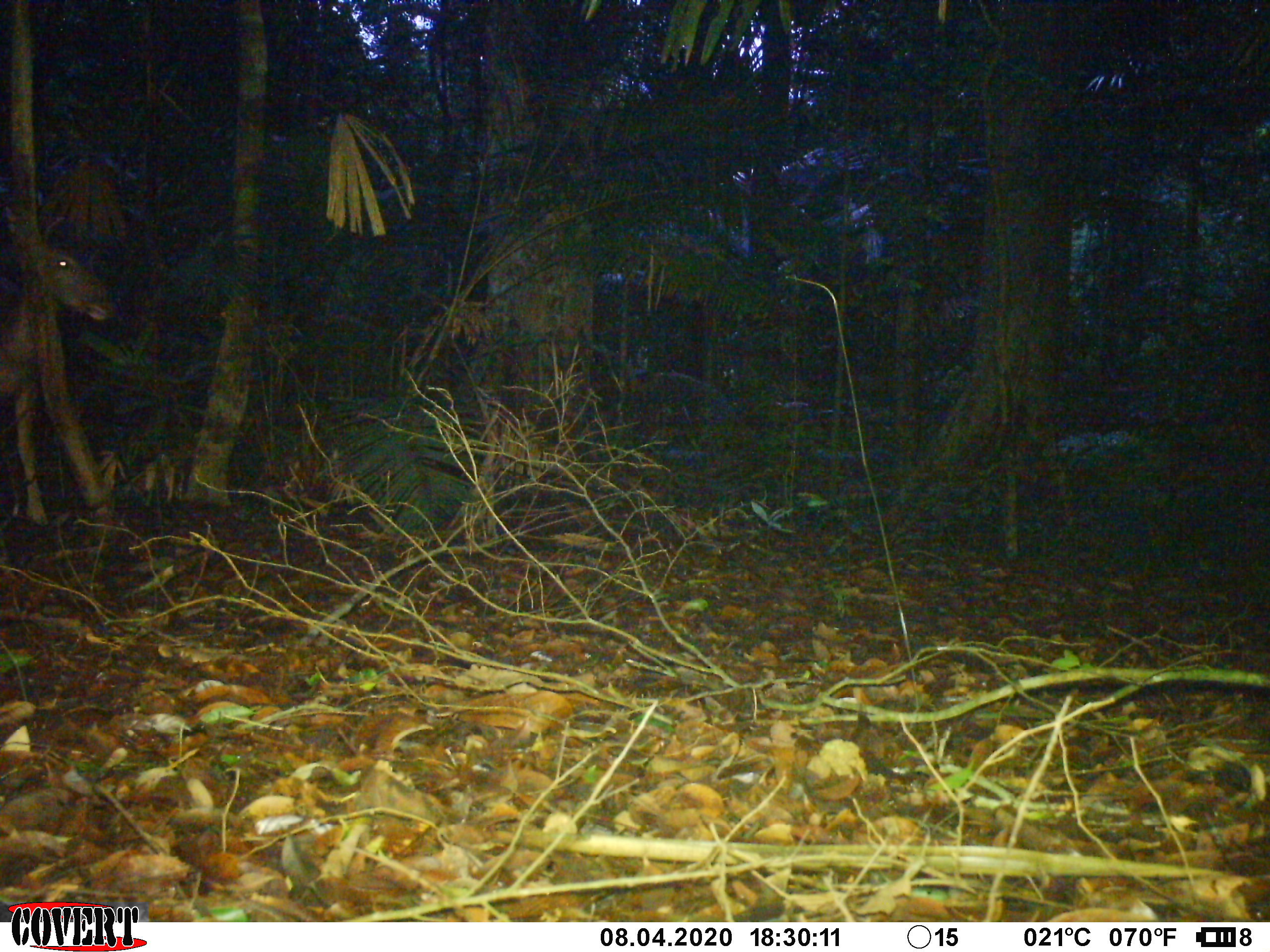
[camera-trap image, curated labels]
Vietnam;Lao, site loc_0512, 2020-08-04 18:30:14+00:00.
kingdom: Animalia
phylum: Chordata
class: Mammalia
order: Artiodactyla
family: Cervidae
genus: Rusa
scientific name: Rusa unicolor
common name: sambar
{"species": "sambar (Rusa unicolor)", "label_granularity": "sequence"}